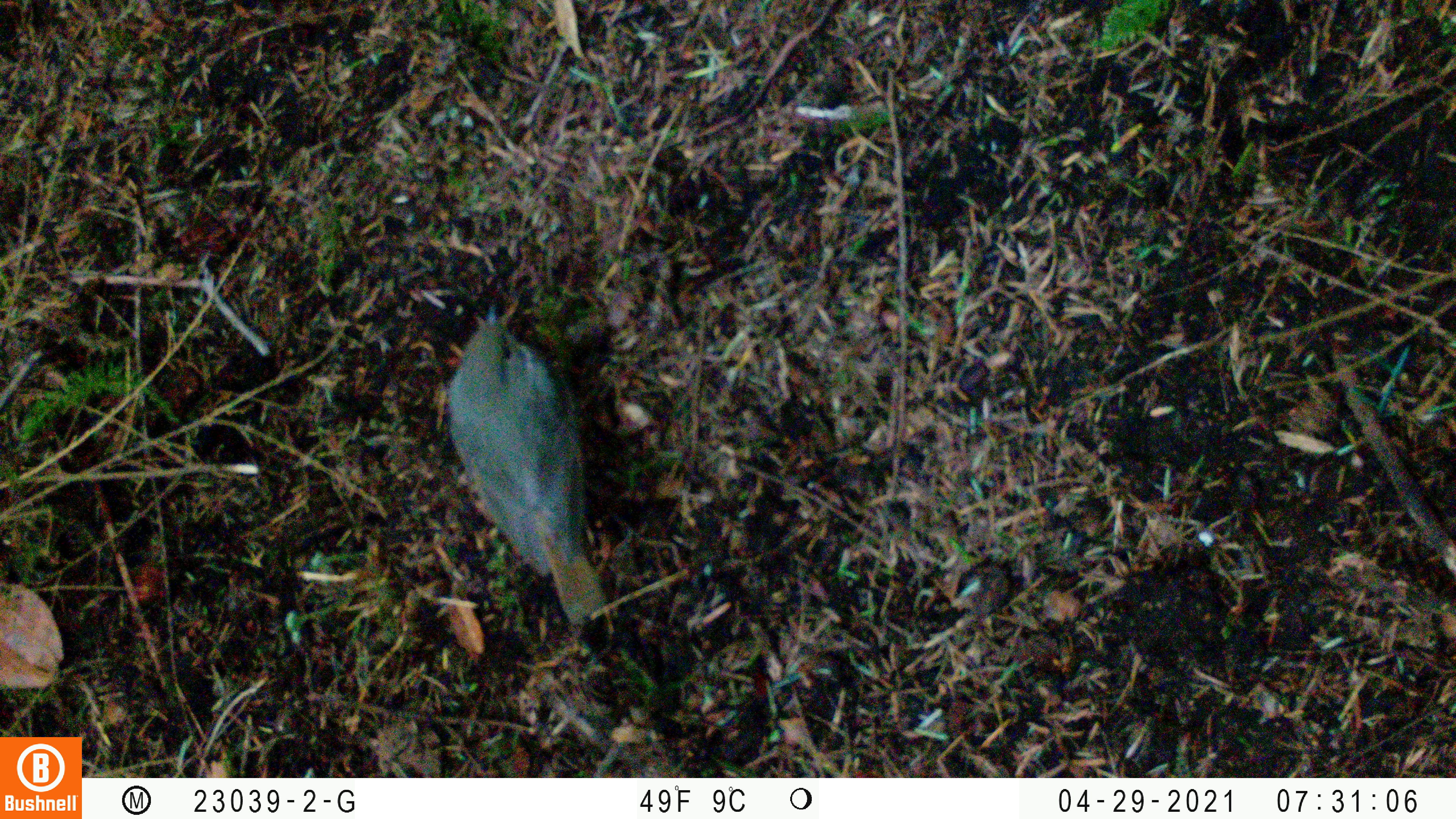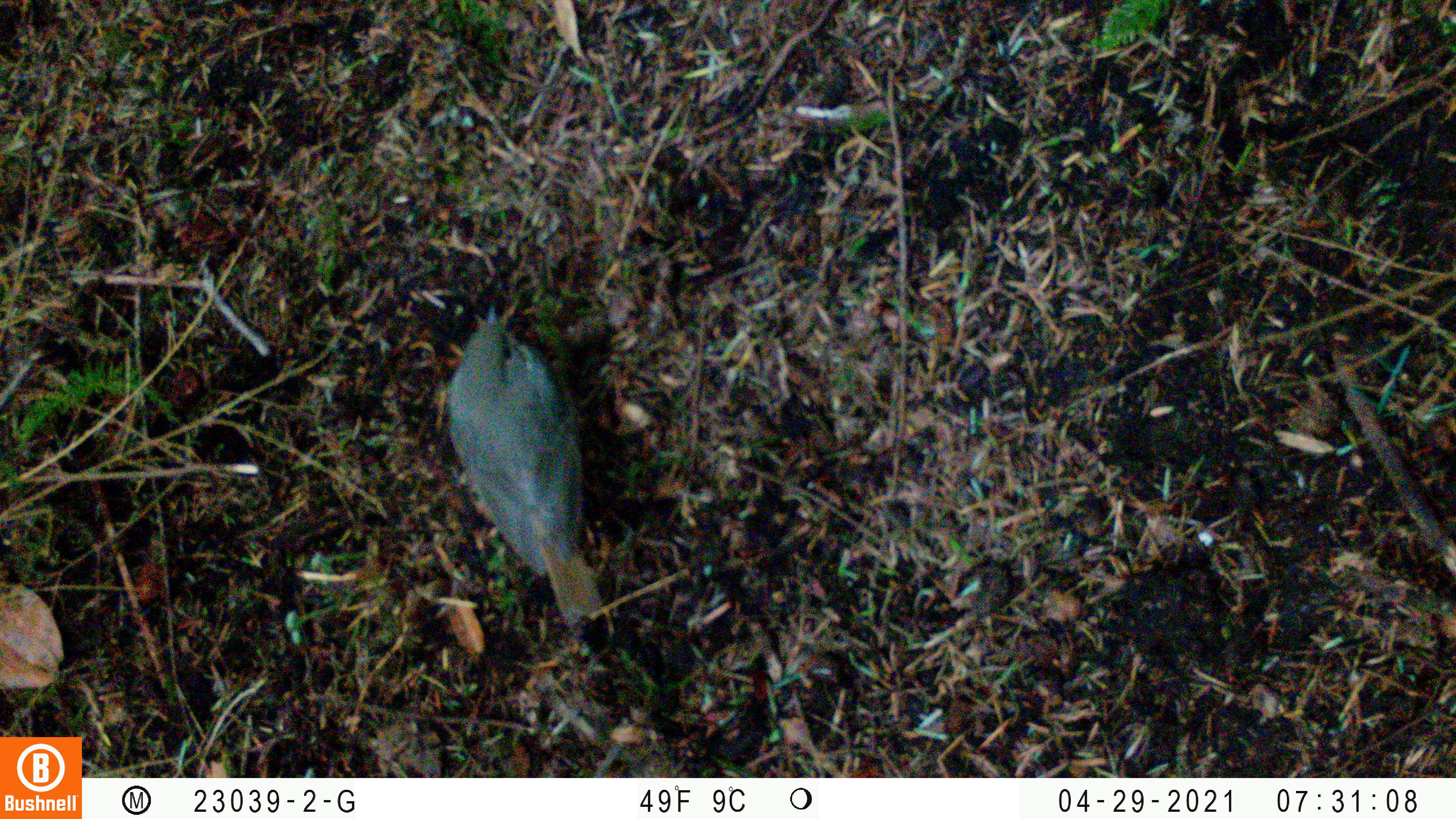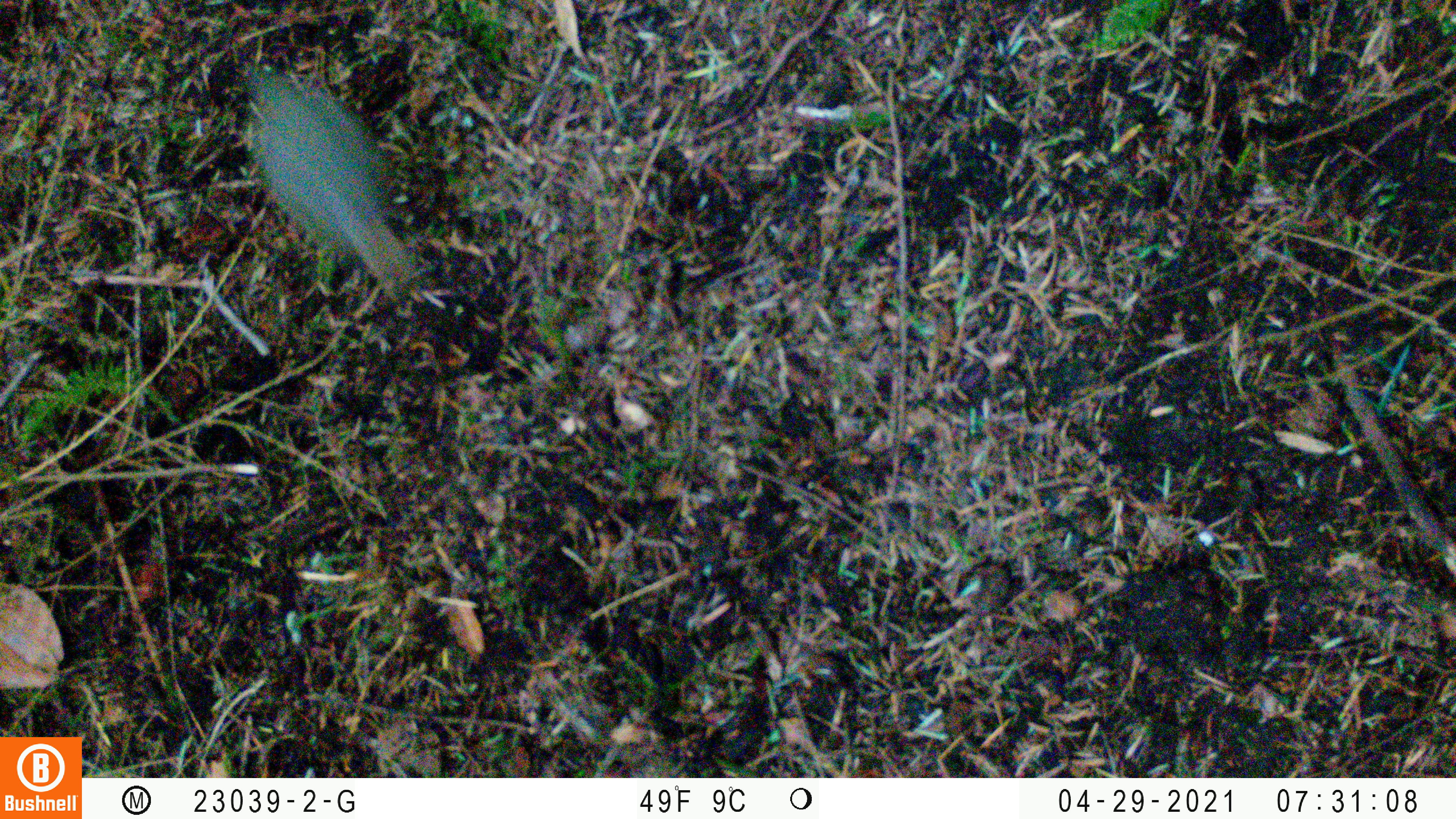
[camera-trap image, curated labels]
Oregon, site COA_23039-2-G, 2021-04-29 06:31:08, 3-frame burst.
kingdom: Animalia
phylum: Chordata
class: Aves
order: Passeriformes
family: Turdidae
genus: Catharus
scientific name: Catharus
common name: brown thrushes and nightingale-thrushes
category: catharus species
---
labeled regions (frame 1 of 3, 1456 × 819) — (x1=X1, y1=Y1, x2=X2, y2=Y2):
catharus species: (x1=416, y1=282, x2=632, y2=652)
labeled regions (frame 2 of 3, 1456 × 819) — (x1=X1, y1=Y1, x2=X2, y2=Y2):
catharus species: (x1=426, y1=274, x2=621, y2=659)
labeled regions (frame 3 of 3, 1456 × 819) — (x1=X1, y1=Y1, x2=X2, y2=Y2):
catharus species: (x1=208, y1=36, x2=457, y2=322)